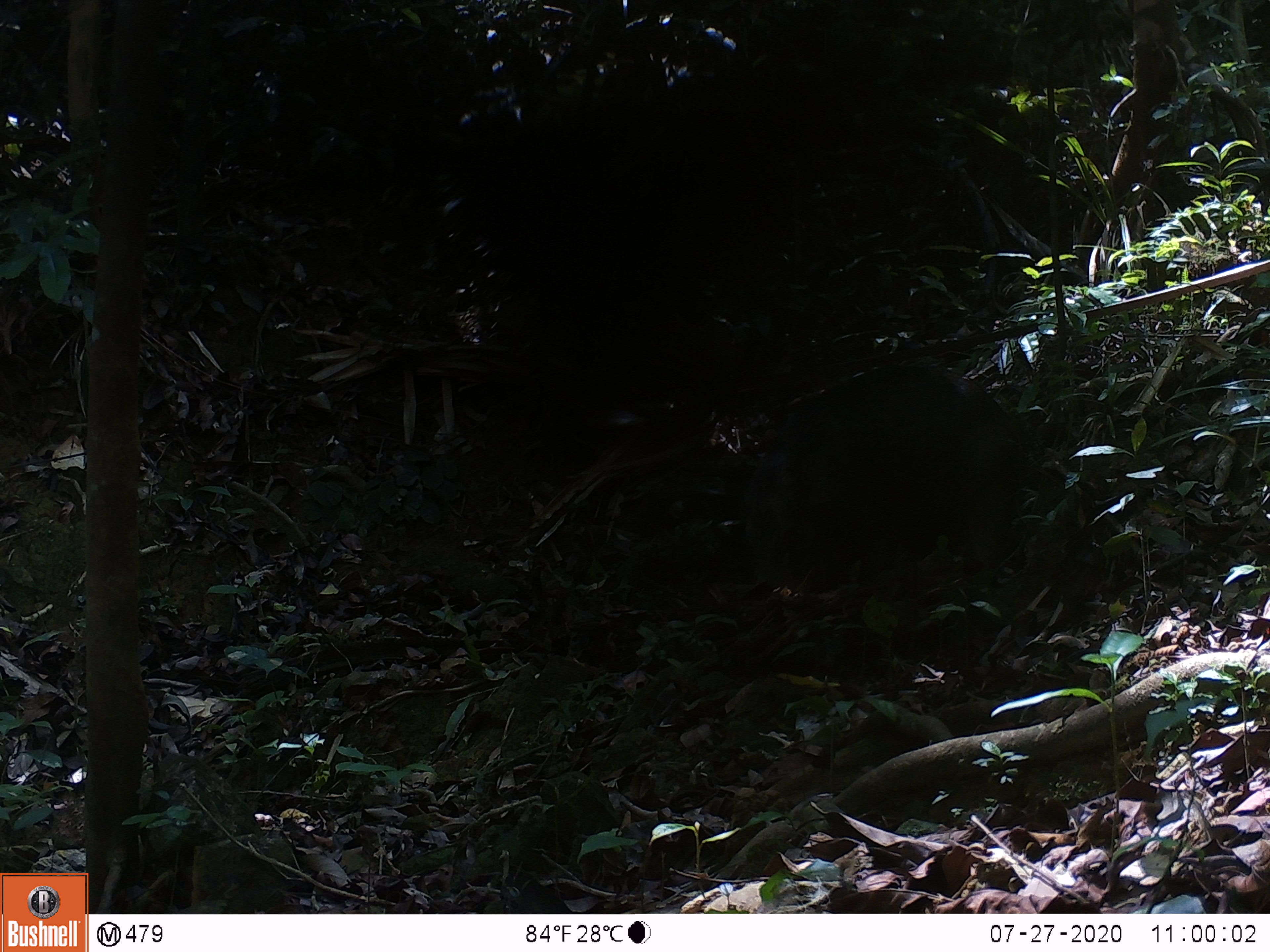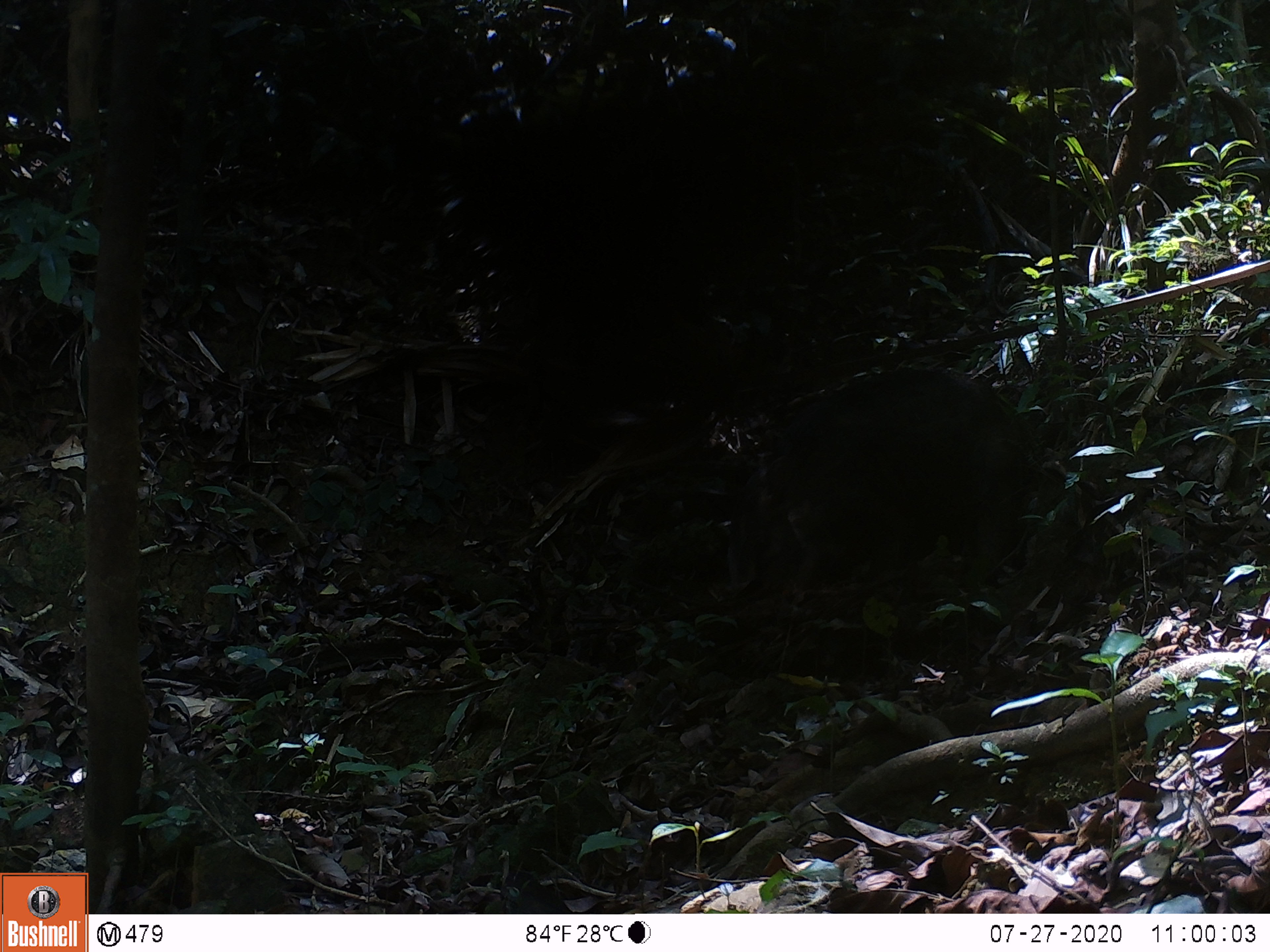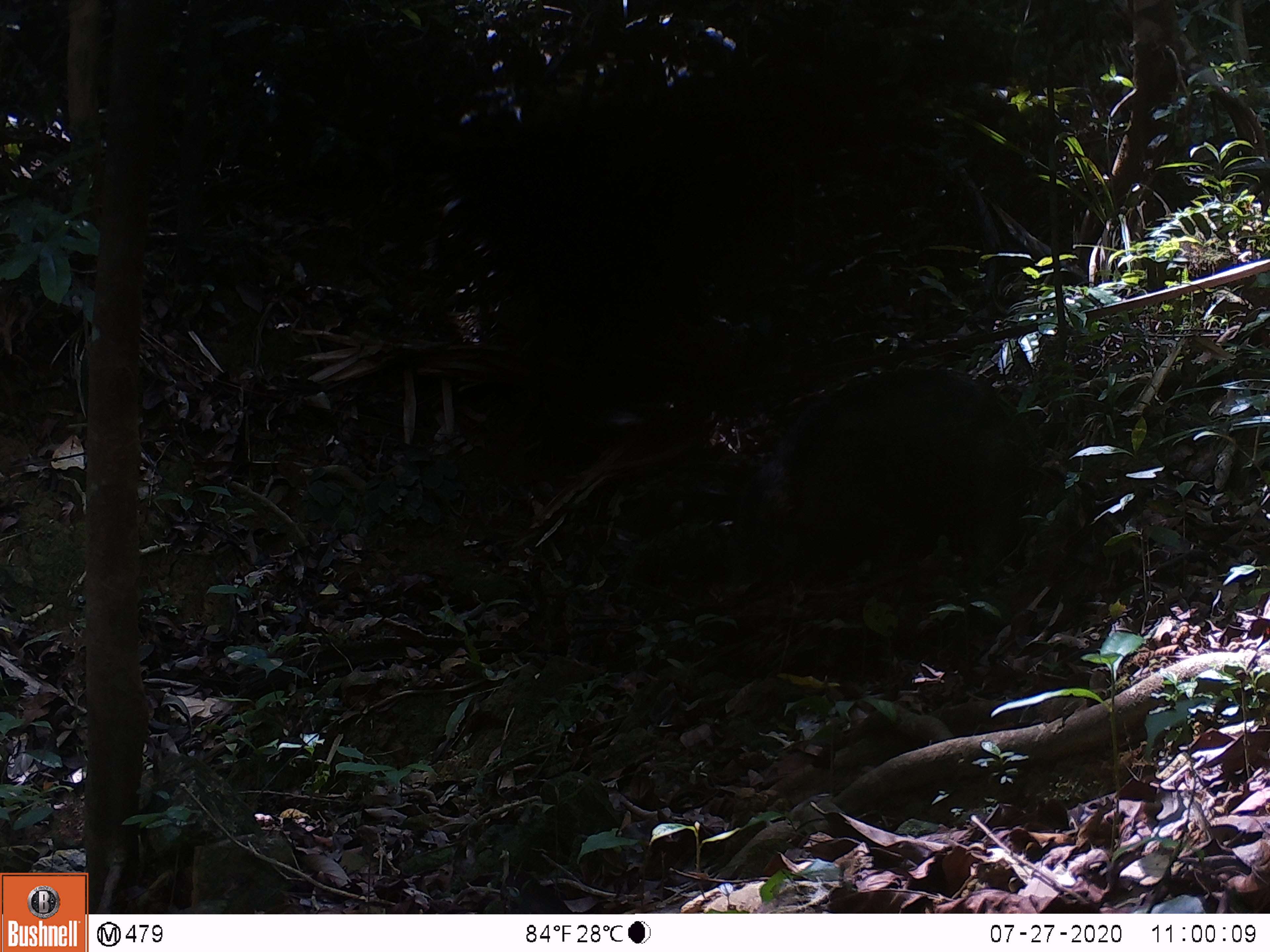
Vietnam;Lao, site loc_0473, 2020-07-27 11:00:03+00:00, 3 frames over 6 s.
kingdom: Animalia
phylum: Chordata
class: Mammalia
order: Artiodactyla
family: Suidae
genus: Sus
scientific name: Sus scrofa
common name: eurasian wild pig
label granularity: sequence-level